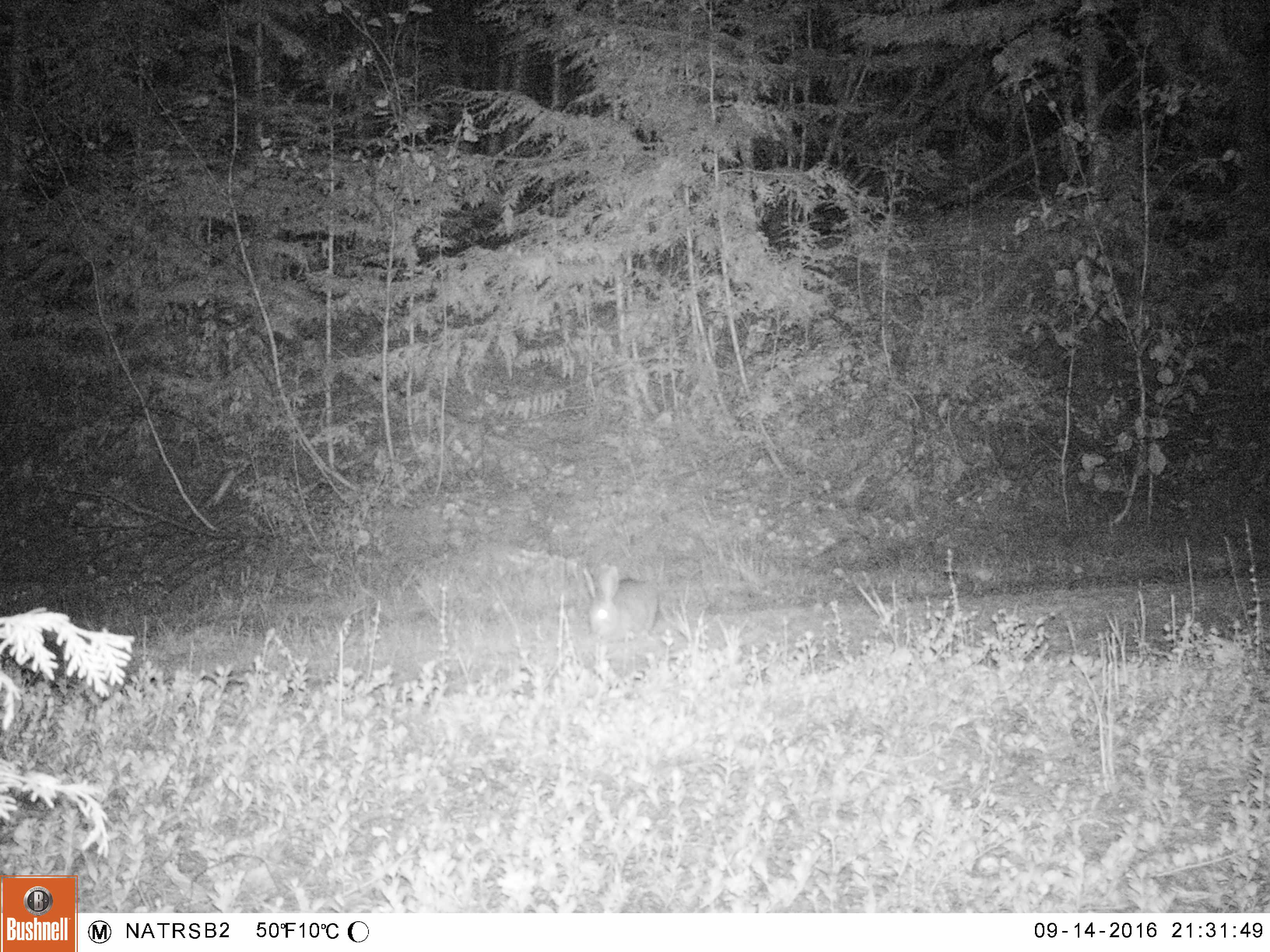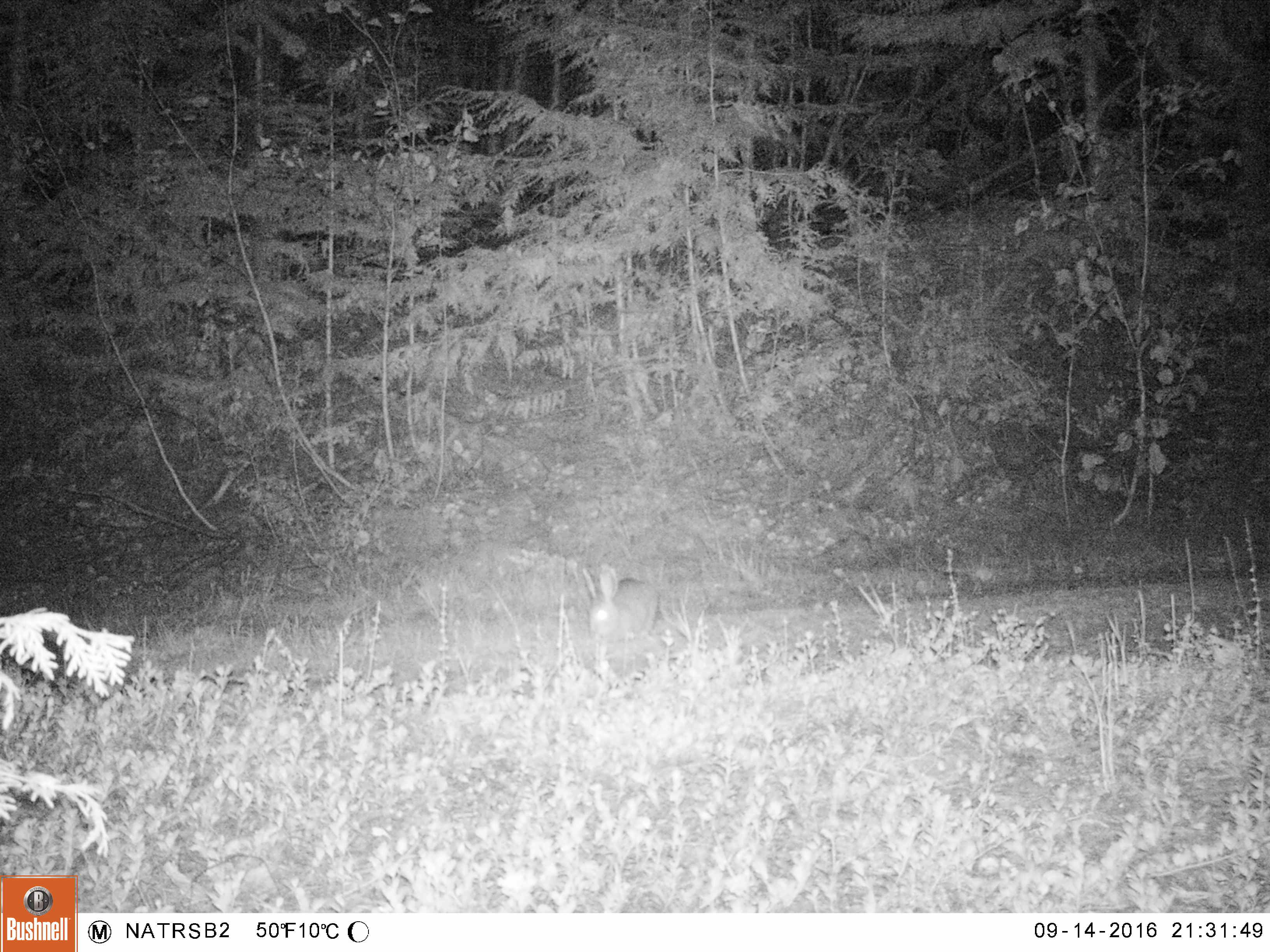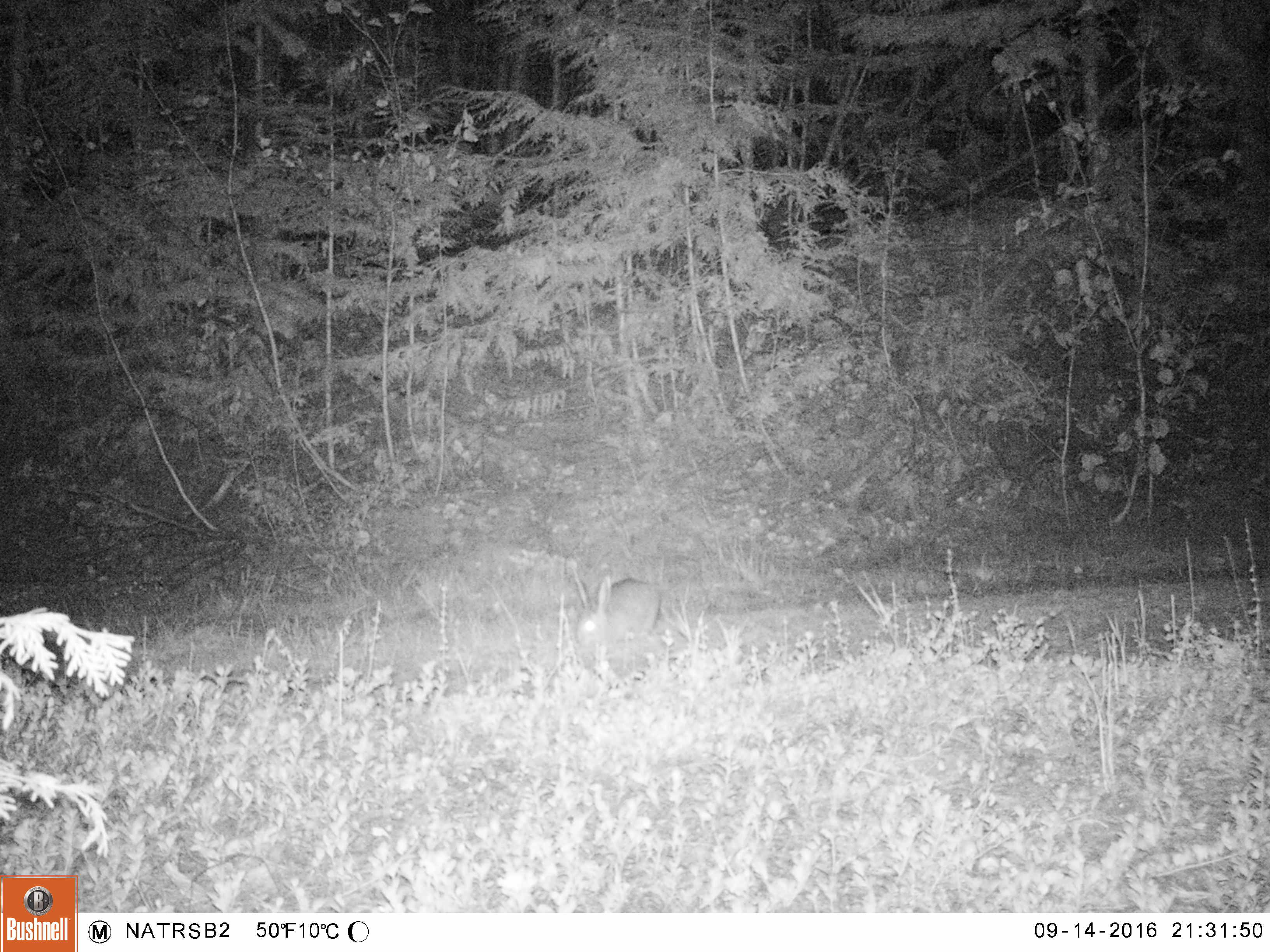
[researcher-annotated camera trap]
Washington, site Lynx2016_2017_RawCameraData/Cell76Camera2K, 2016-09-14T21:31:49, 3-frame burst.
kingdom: Animalia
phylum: Chordata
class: Mammalia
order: Lagomorpha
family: Leporidae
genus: Lepus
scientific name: Lepus americanus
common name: snowshoe hare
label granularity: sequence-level